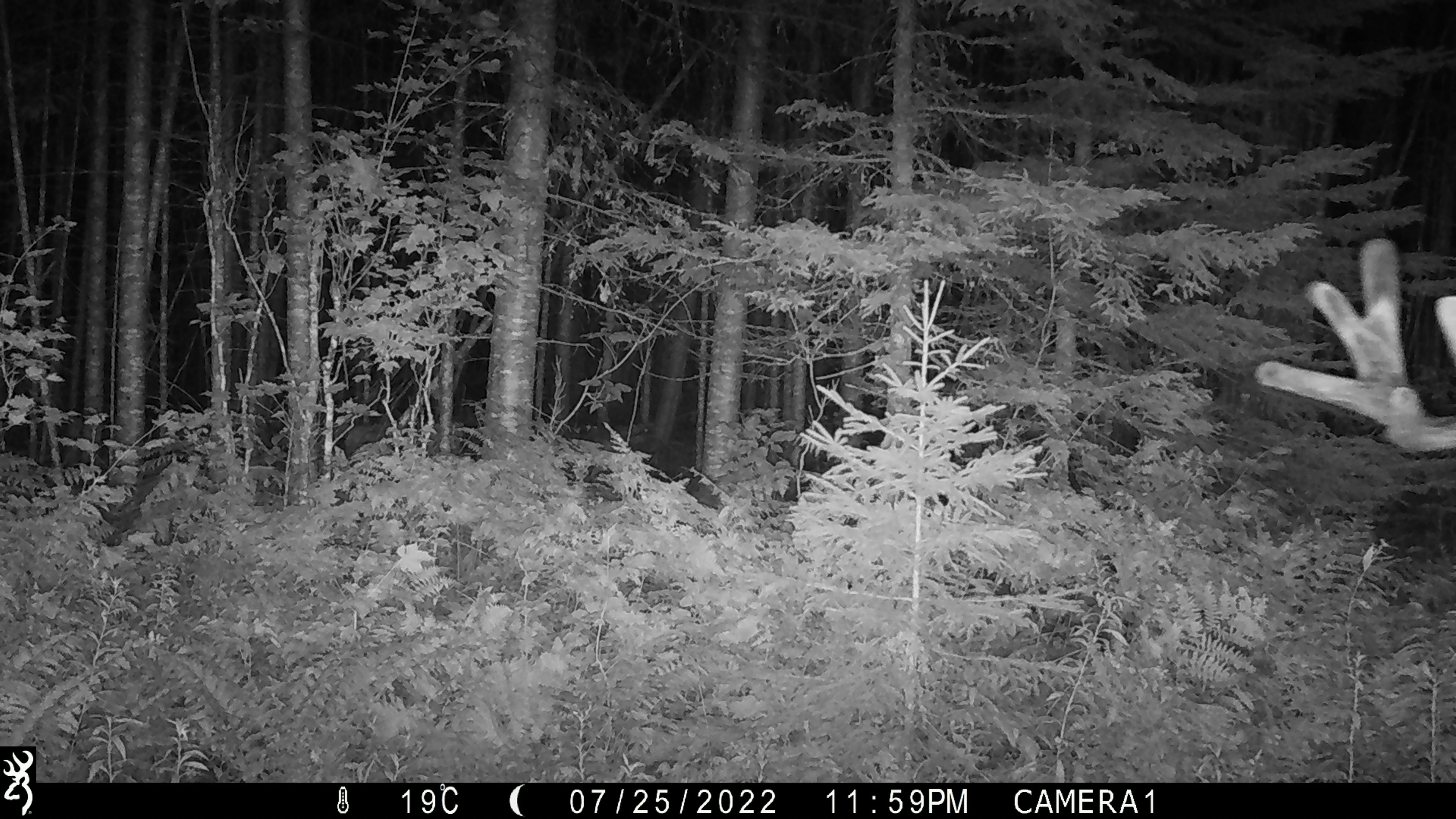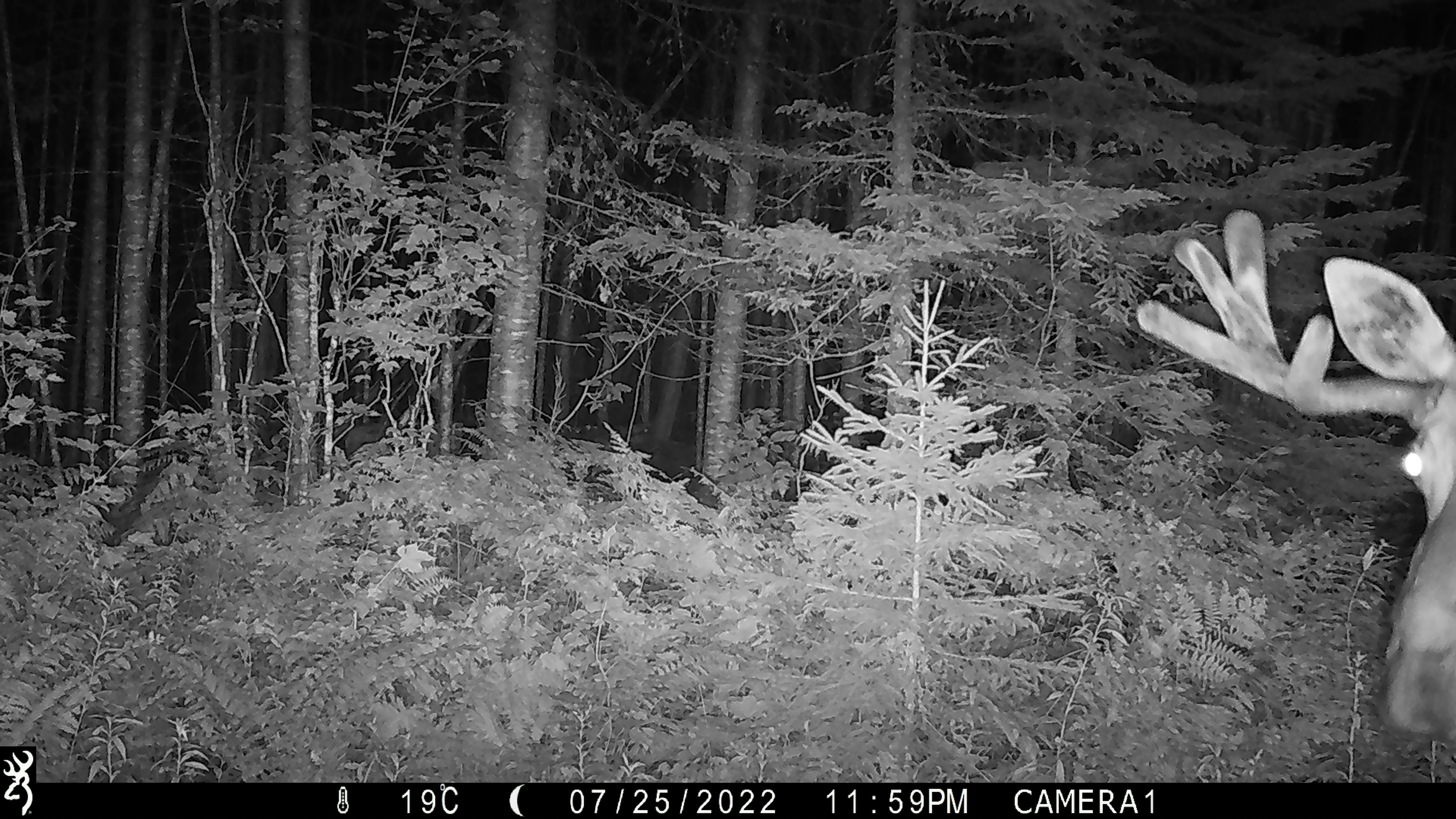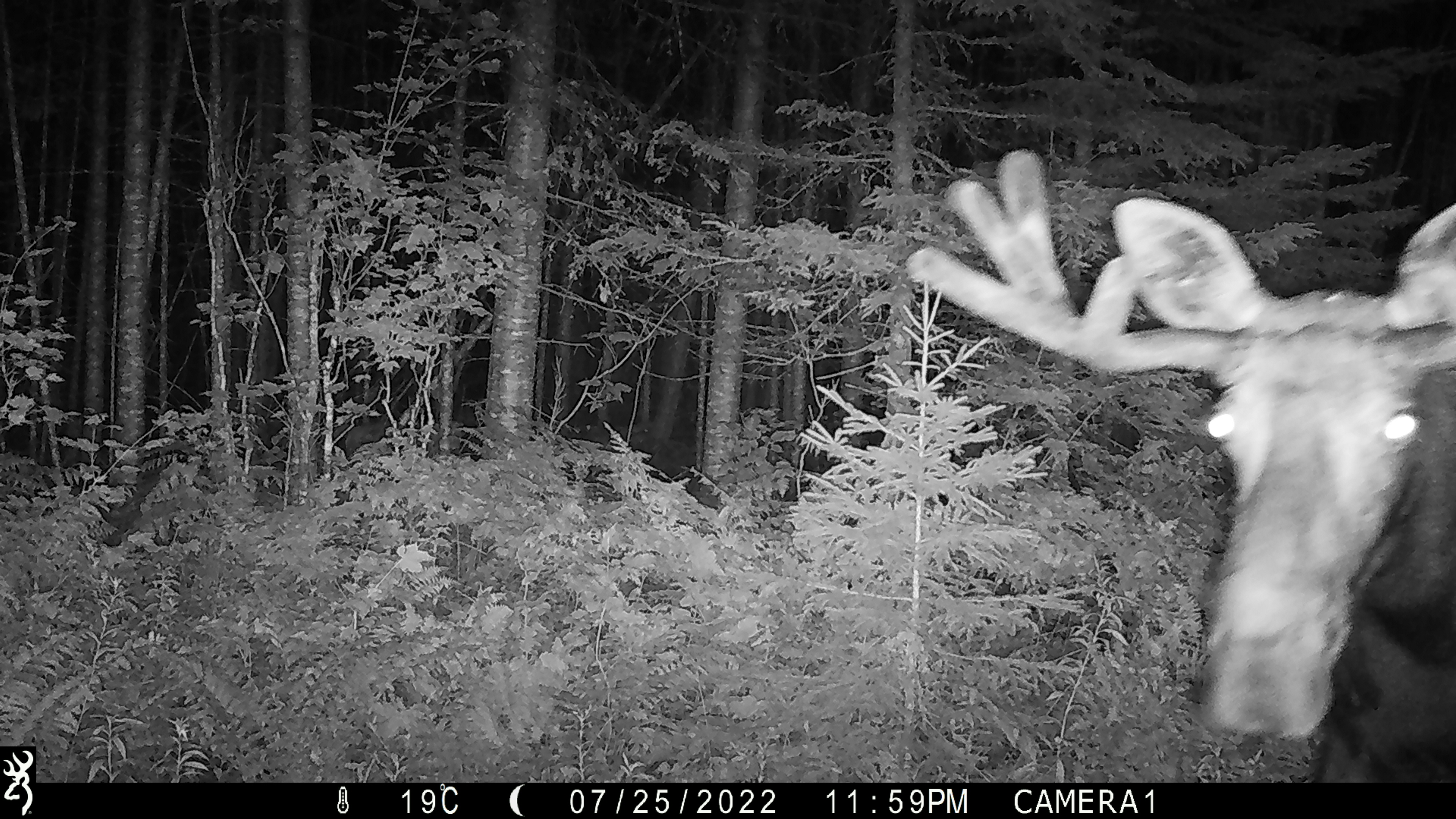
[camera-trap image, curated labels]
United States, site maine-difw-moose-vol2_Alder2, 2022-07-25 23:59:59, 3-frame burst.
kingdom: Animalia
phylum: Chordata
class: Mammalia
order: Artiodactyla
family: Cervidae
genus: Alces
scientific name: Alces alces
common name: moose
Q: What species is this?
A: Moose (Alces alces).